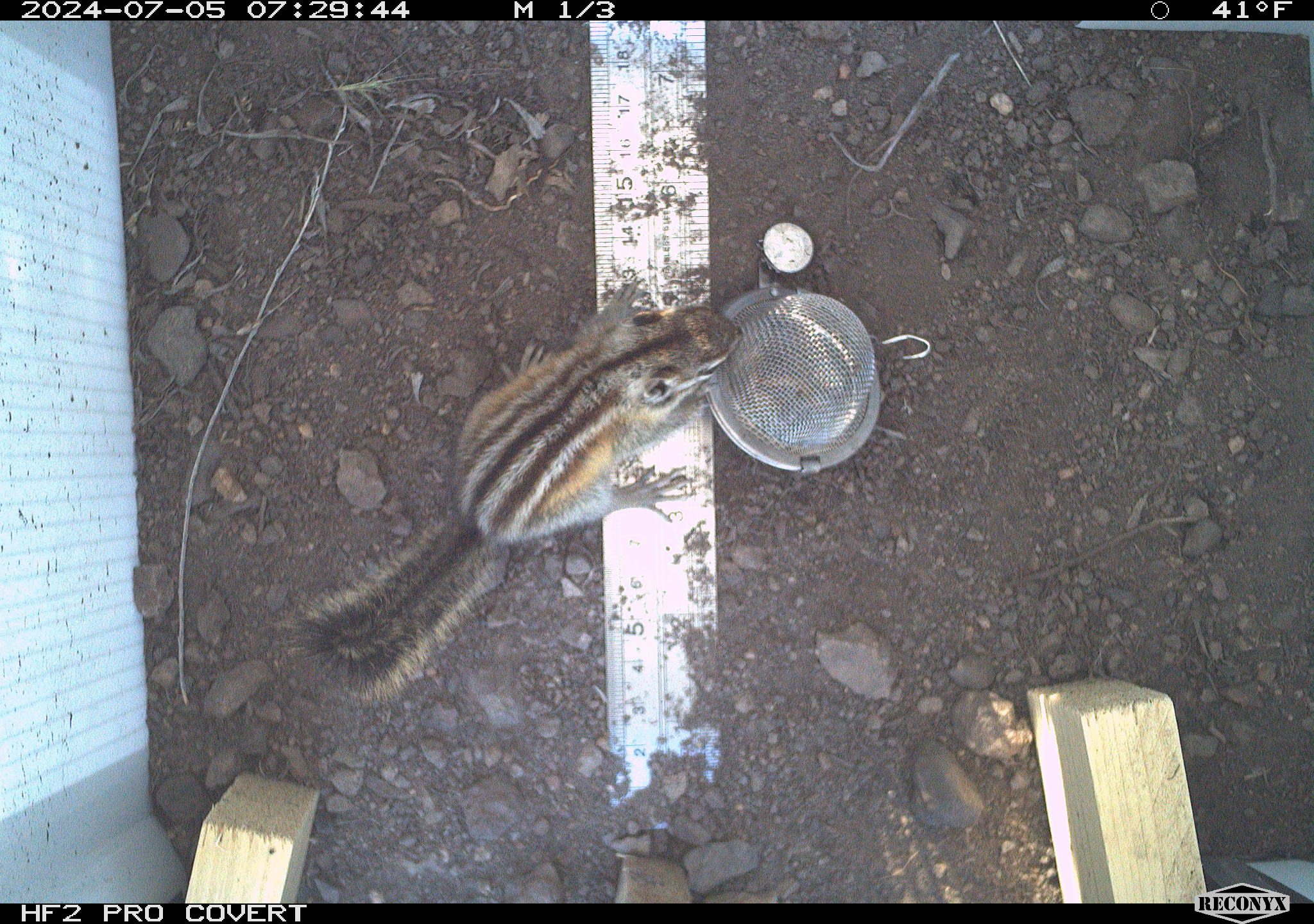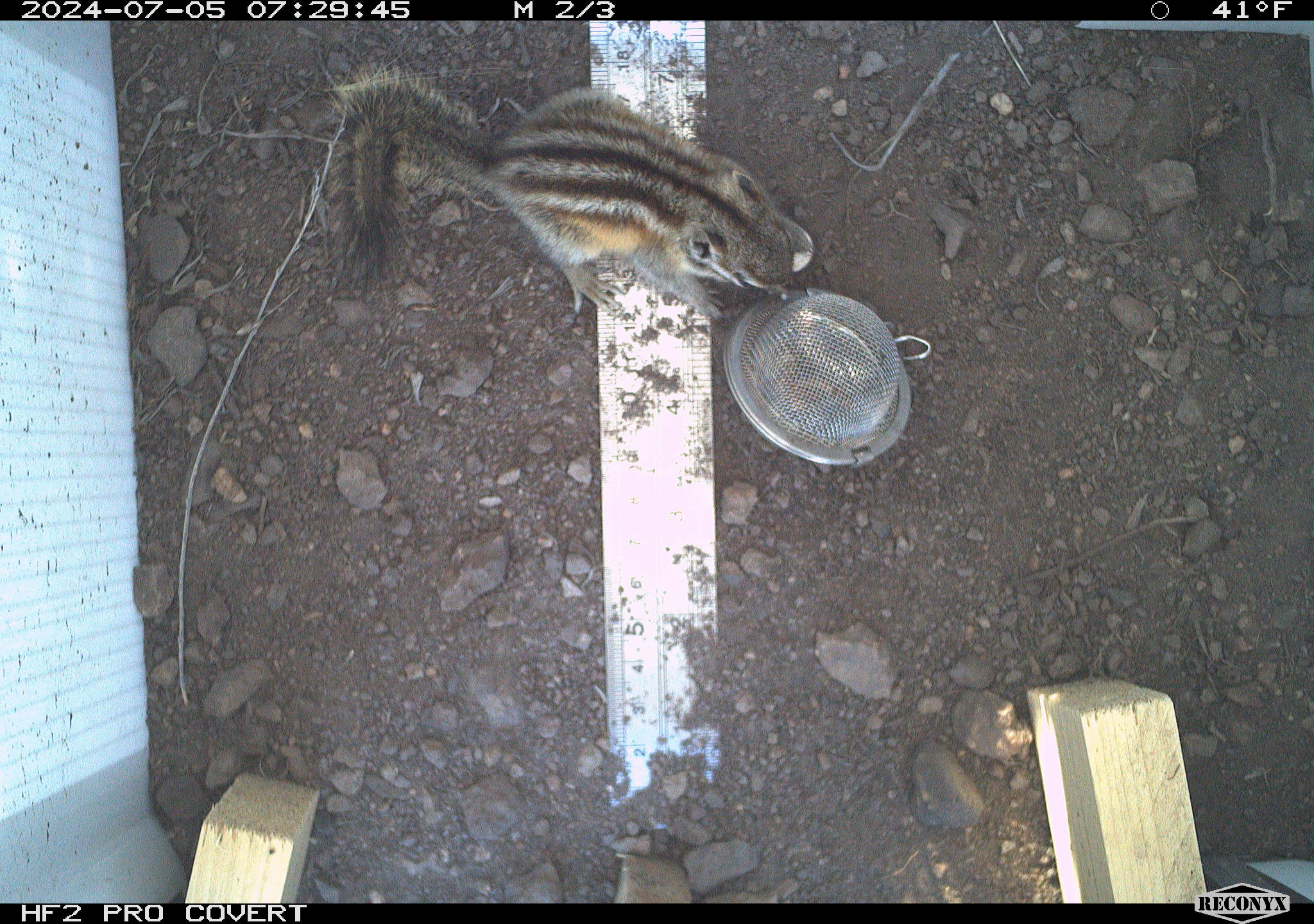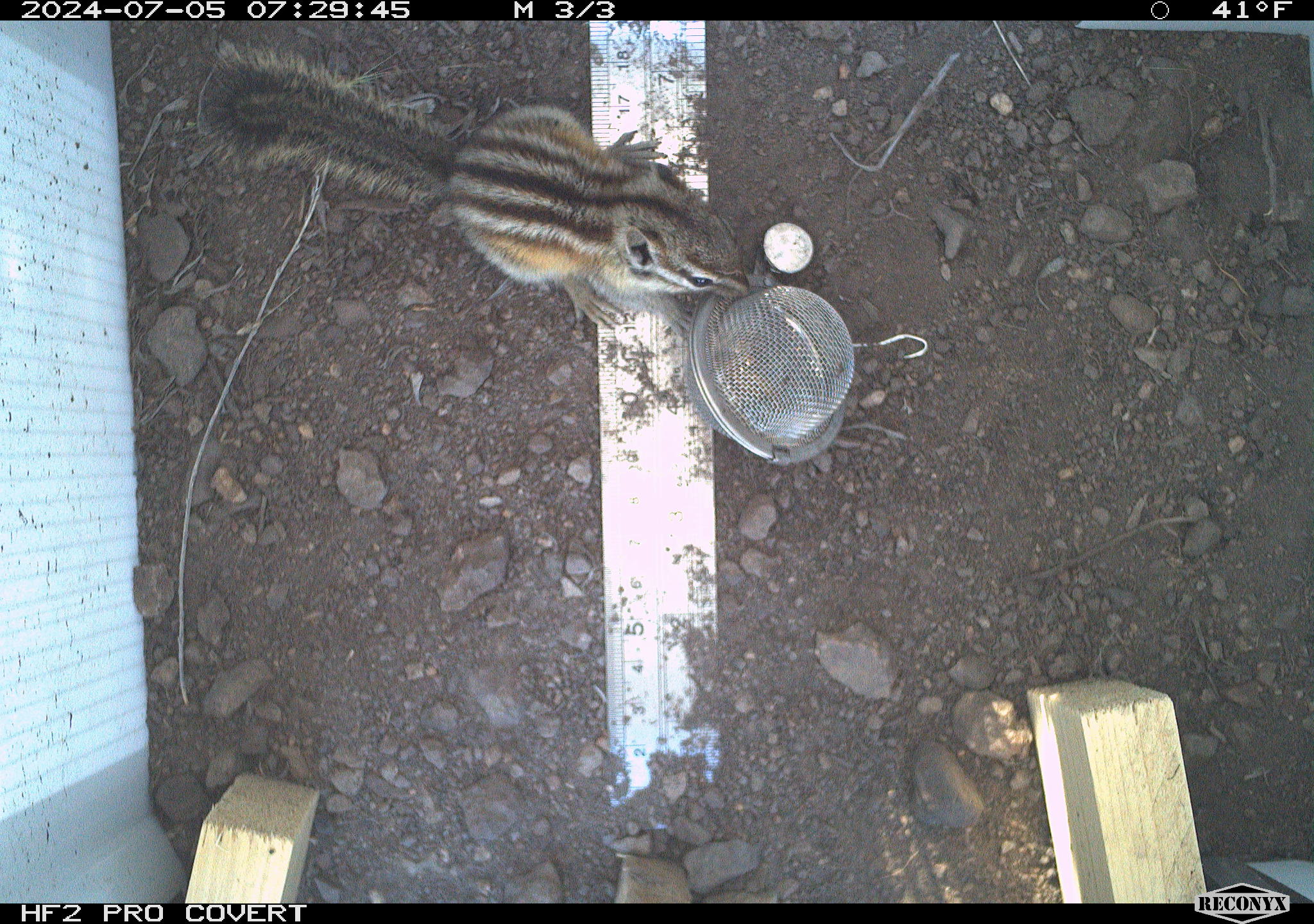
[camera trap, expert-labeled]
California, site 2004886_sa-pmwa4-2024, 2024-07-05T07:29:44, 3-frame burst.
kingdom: Animalia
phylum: Chordata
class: Mammalia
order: Rodentia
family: Sciuridae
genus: Neotamias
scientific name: Neotamias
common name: western chipmunks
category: neotamias species